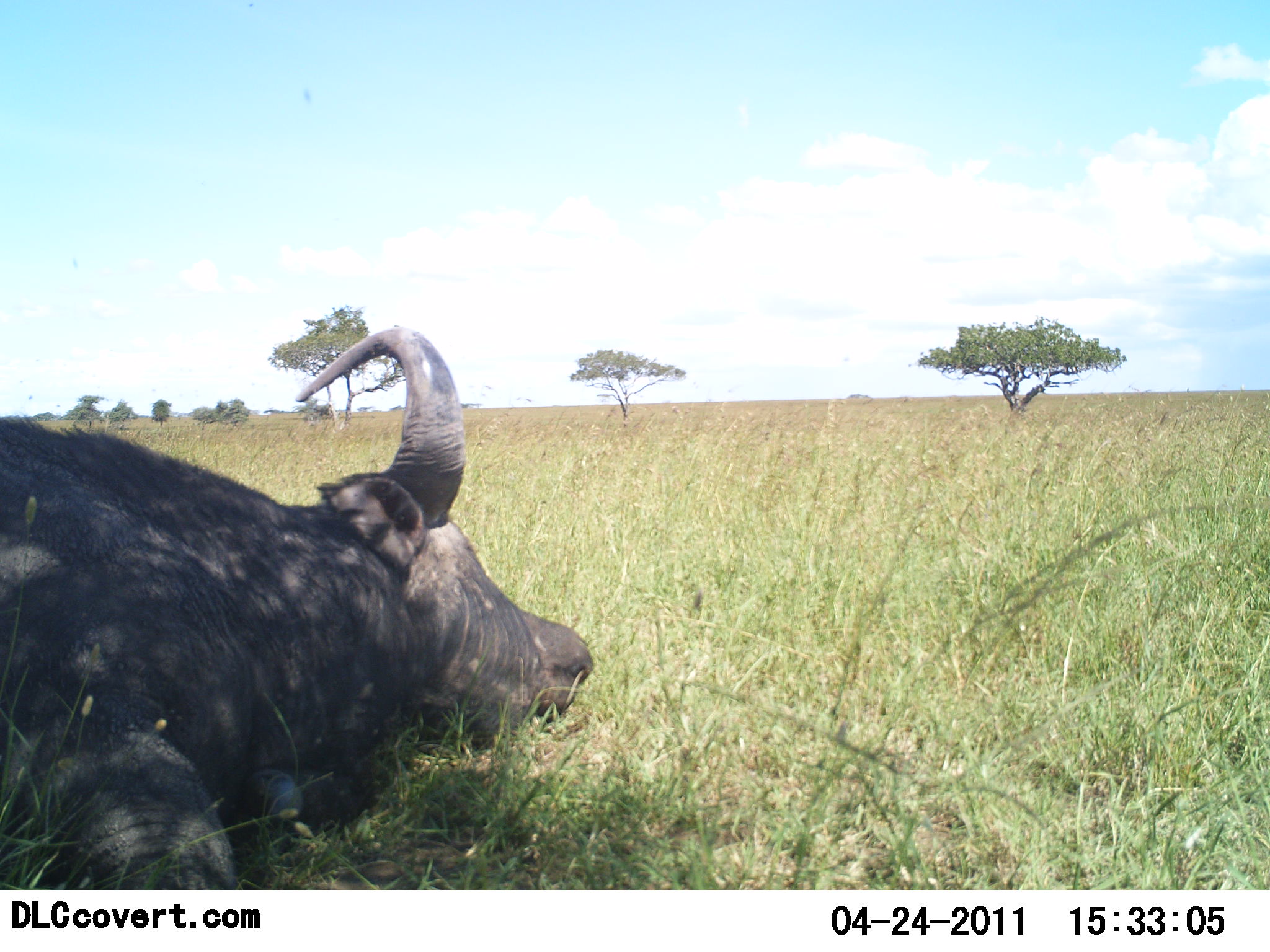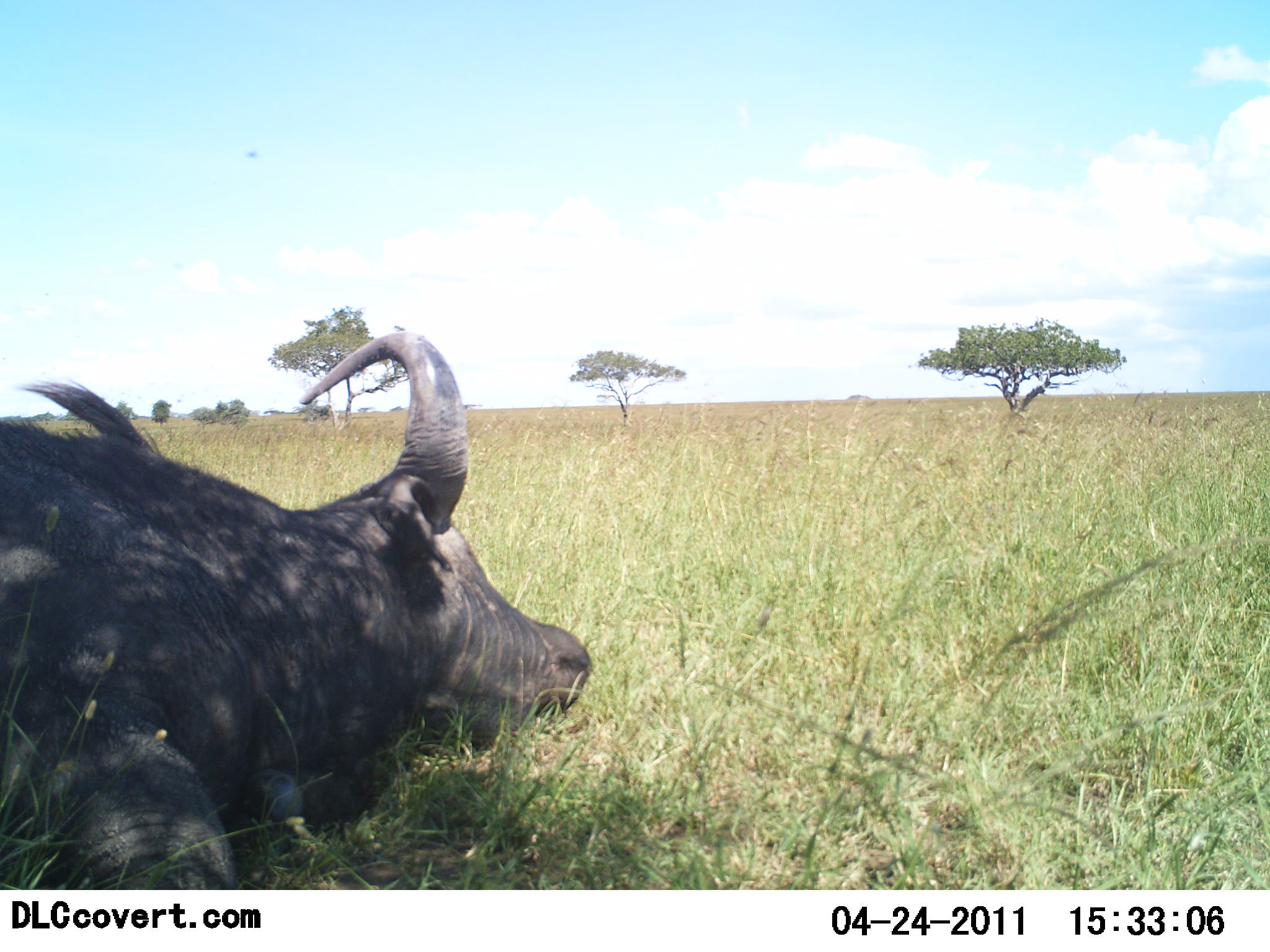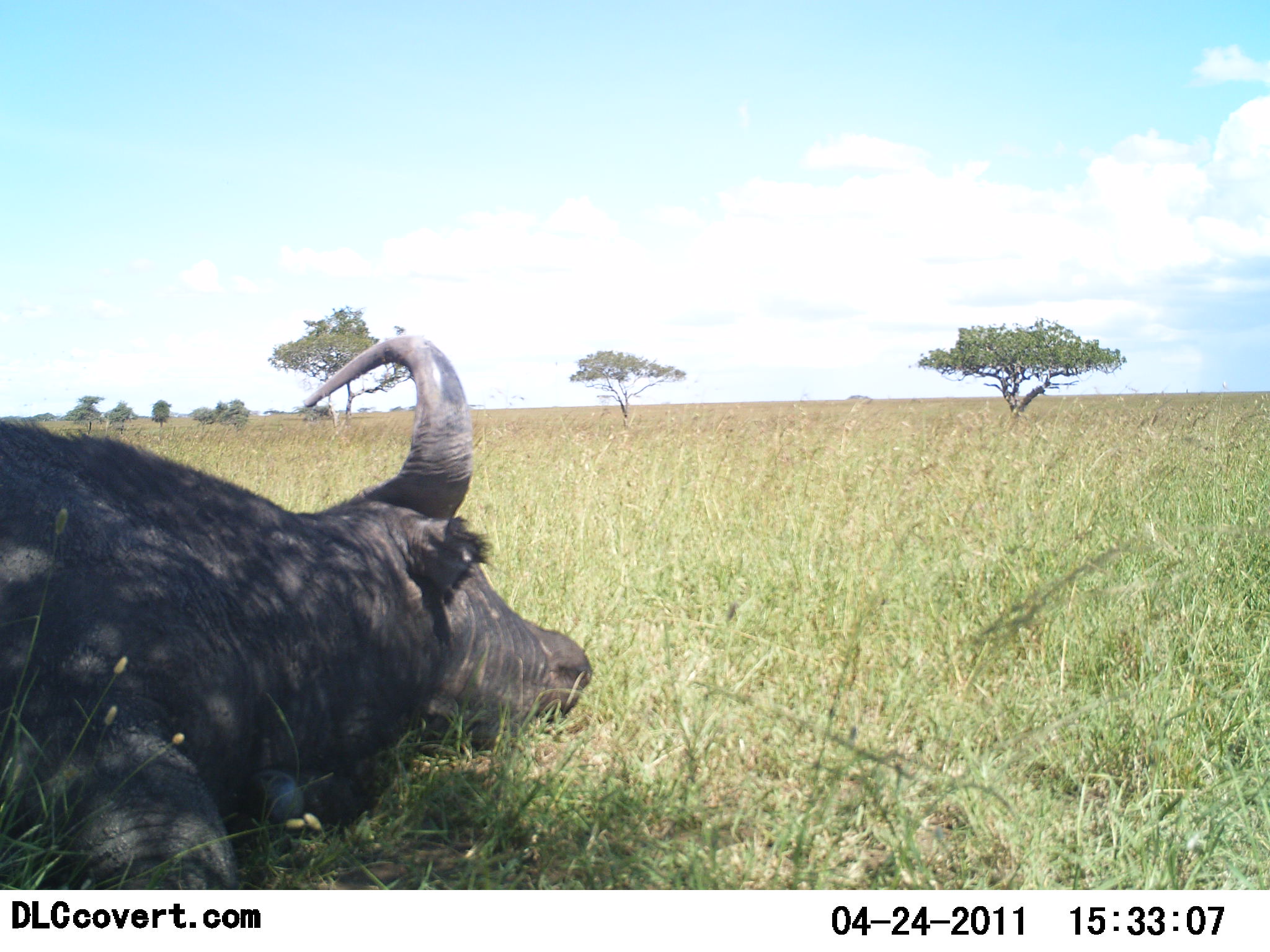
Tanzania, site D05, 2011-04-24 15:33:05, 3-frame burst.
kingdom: Animalia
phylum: Chordata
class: Mammalia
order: Artiodactyla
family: Bovidae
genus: Syncerus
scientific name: Syncerus caffer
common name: cape buffalo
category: buffalo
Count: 1.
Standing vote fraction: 0%.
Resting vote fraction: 100%.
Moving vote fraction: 0%.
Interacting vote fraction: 0%.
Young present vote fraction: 0%.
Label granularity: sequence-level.